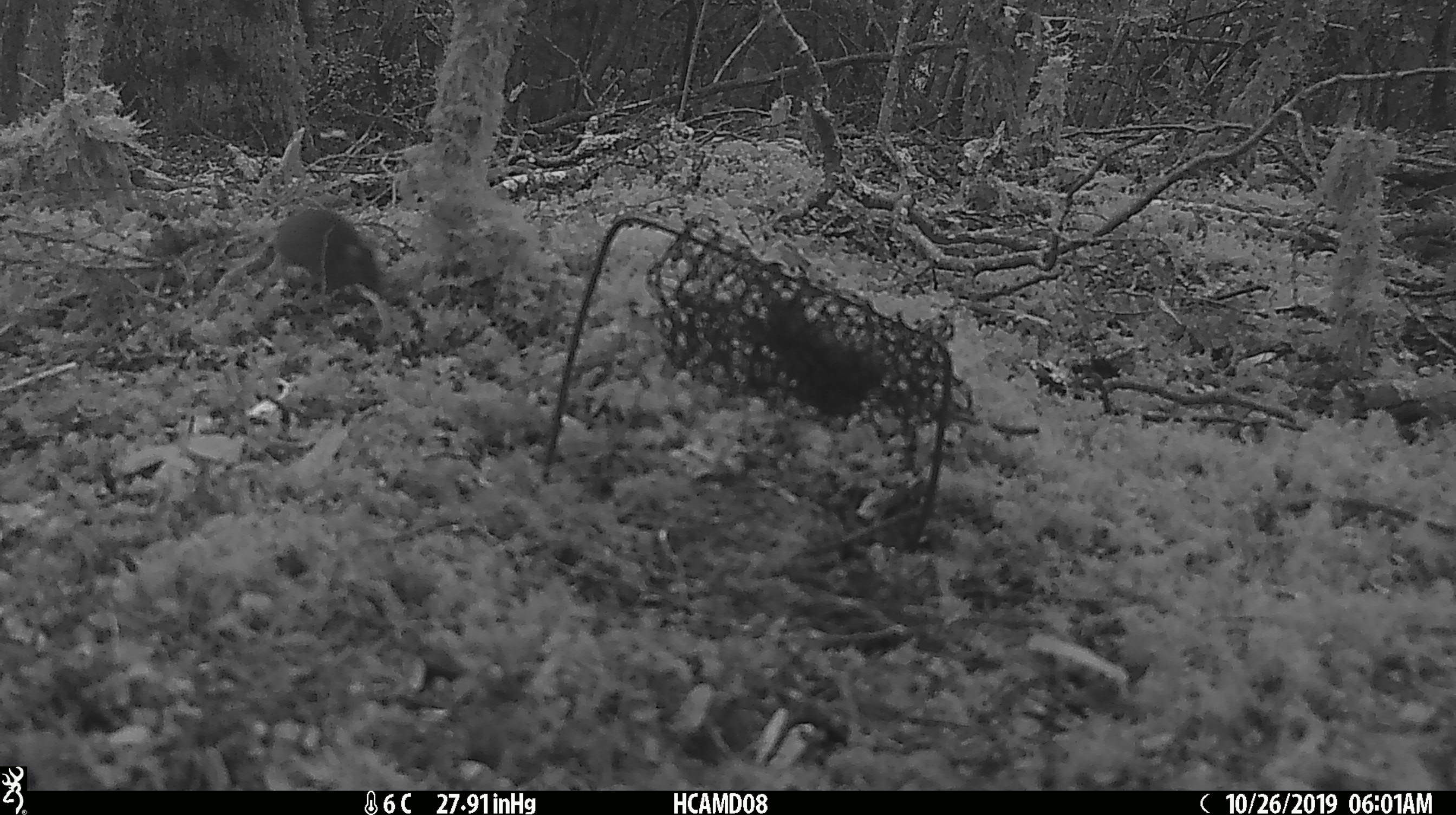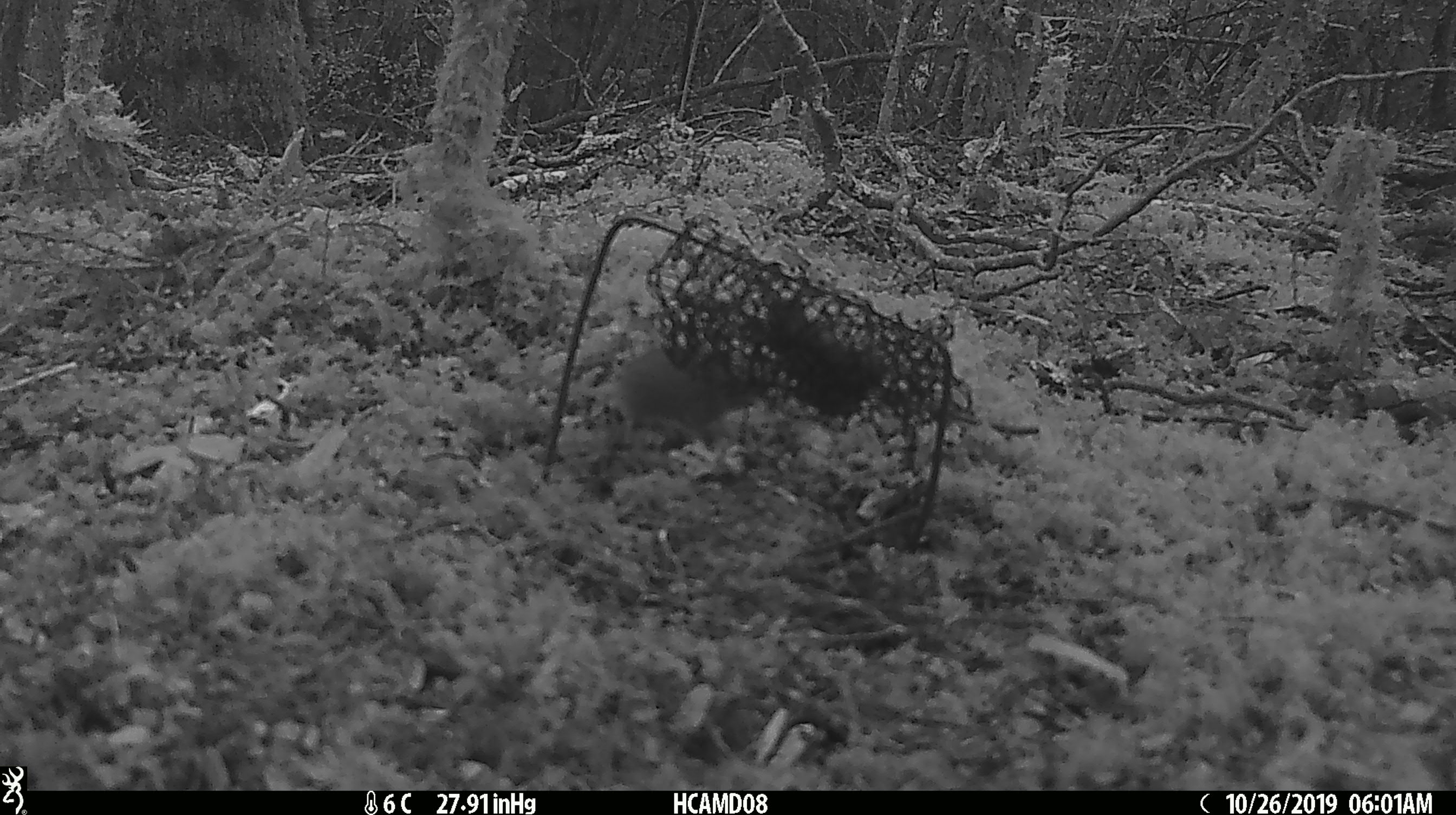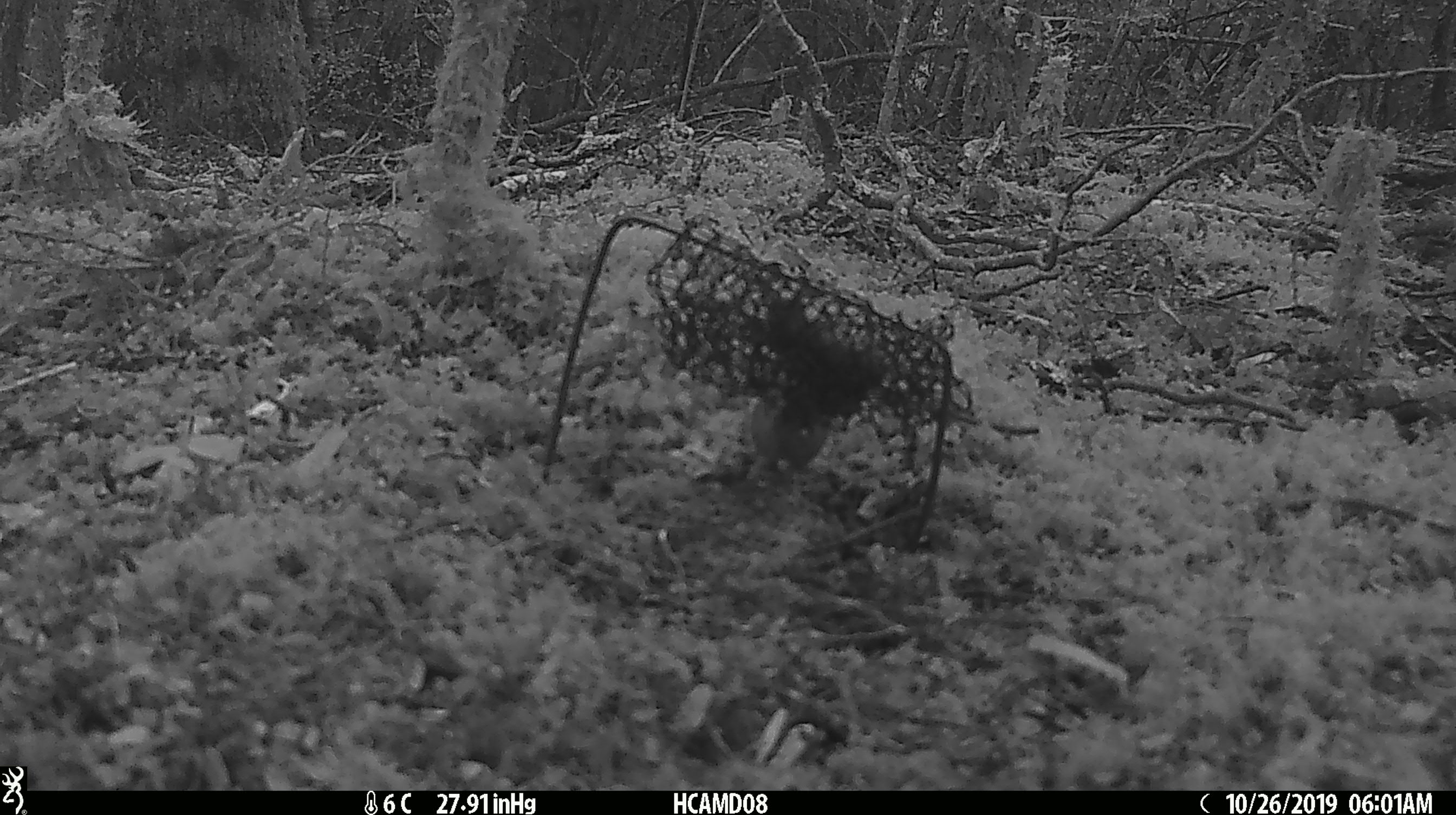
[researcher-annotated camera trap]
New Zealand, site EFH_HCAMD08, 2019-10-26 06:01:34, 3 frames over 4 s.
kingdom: Animalia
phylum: Chordata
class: Mammalia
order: Rodentia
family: Muridae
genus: Mus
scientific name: Mus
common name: mouse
Mouse (Mus).